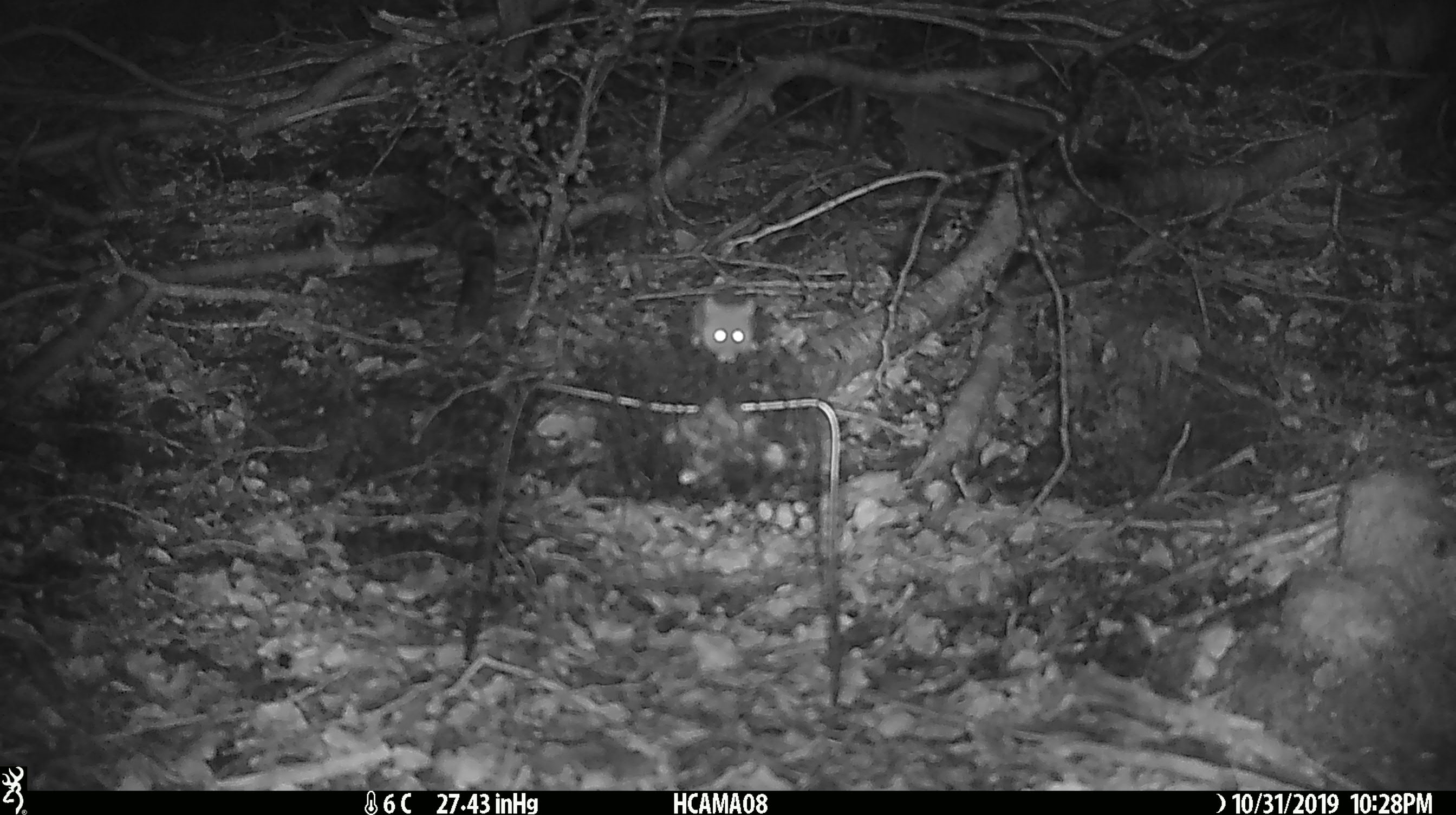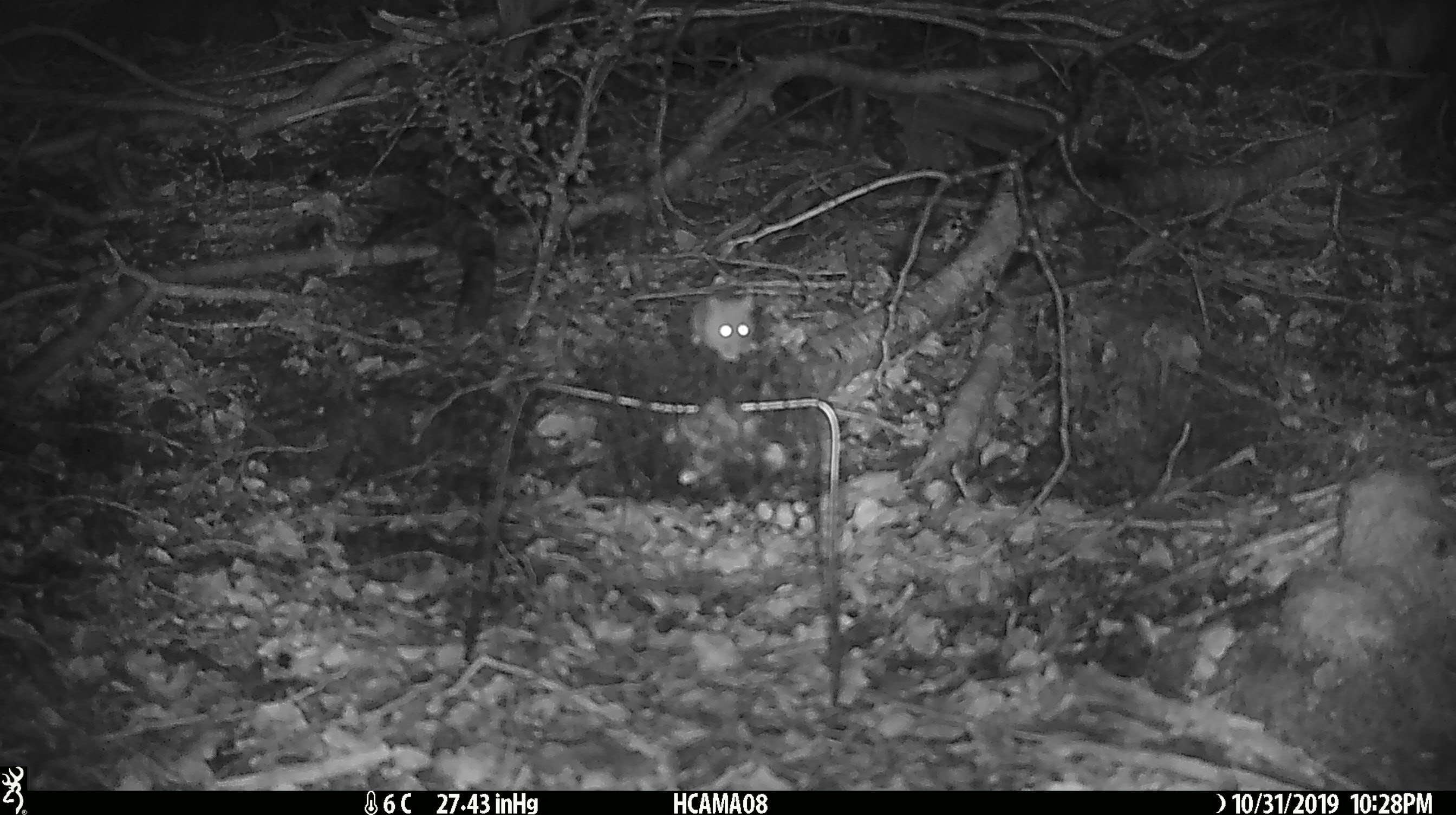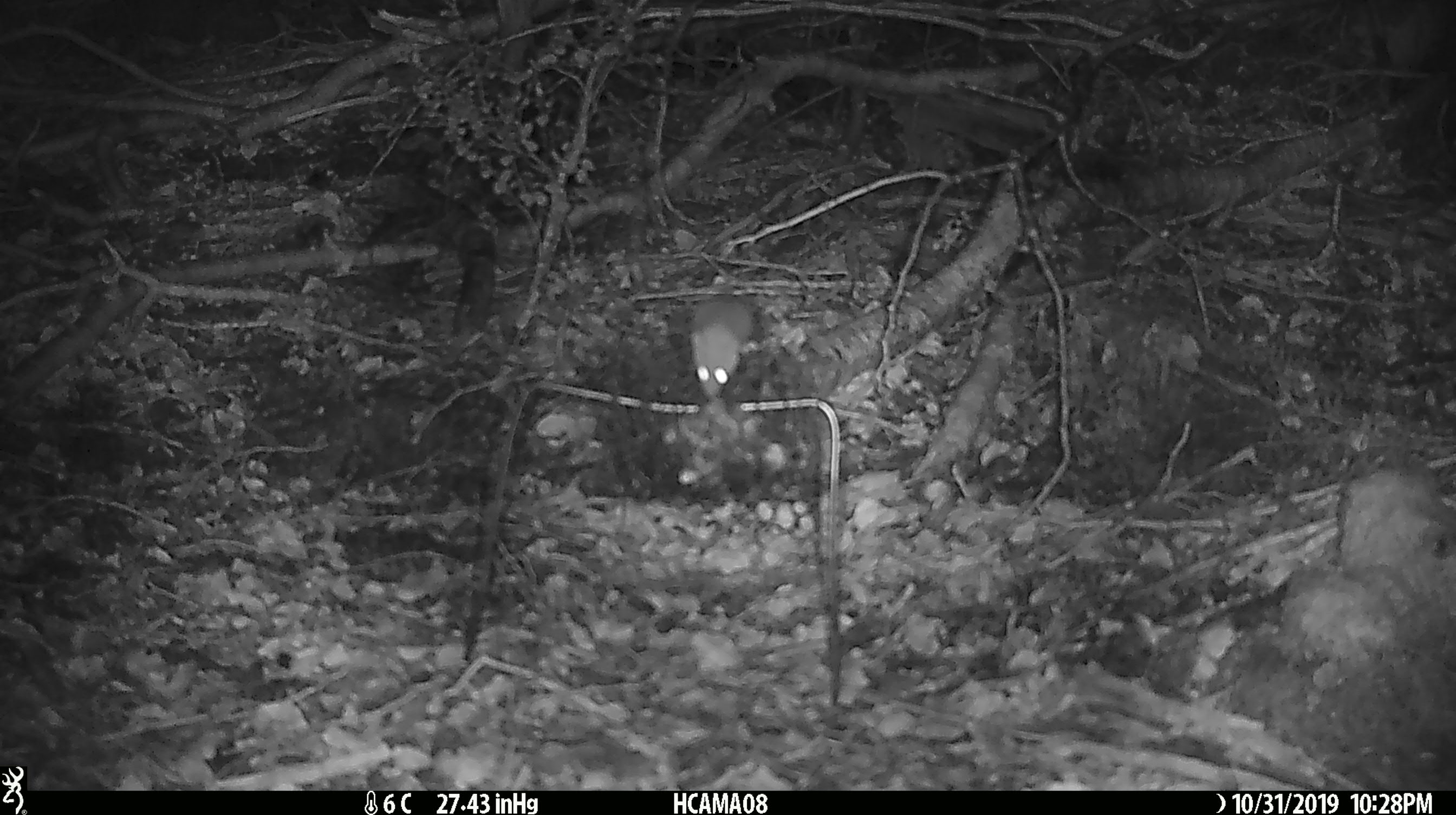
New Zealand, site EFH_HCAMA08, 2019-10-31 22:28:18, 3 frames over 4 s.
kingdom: Animalia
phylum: Chordata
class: Mammalia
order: Rodentia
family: Muridae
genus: Mus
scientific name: Mus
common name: mouse